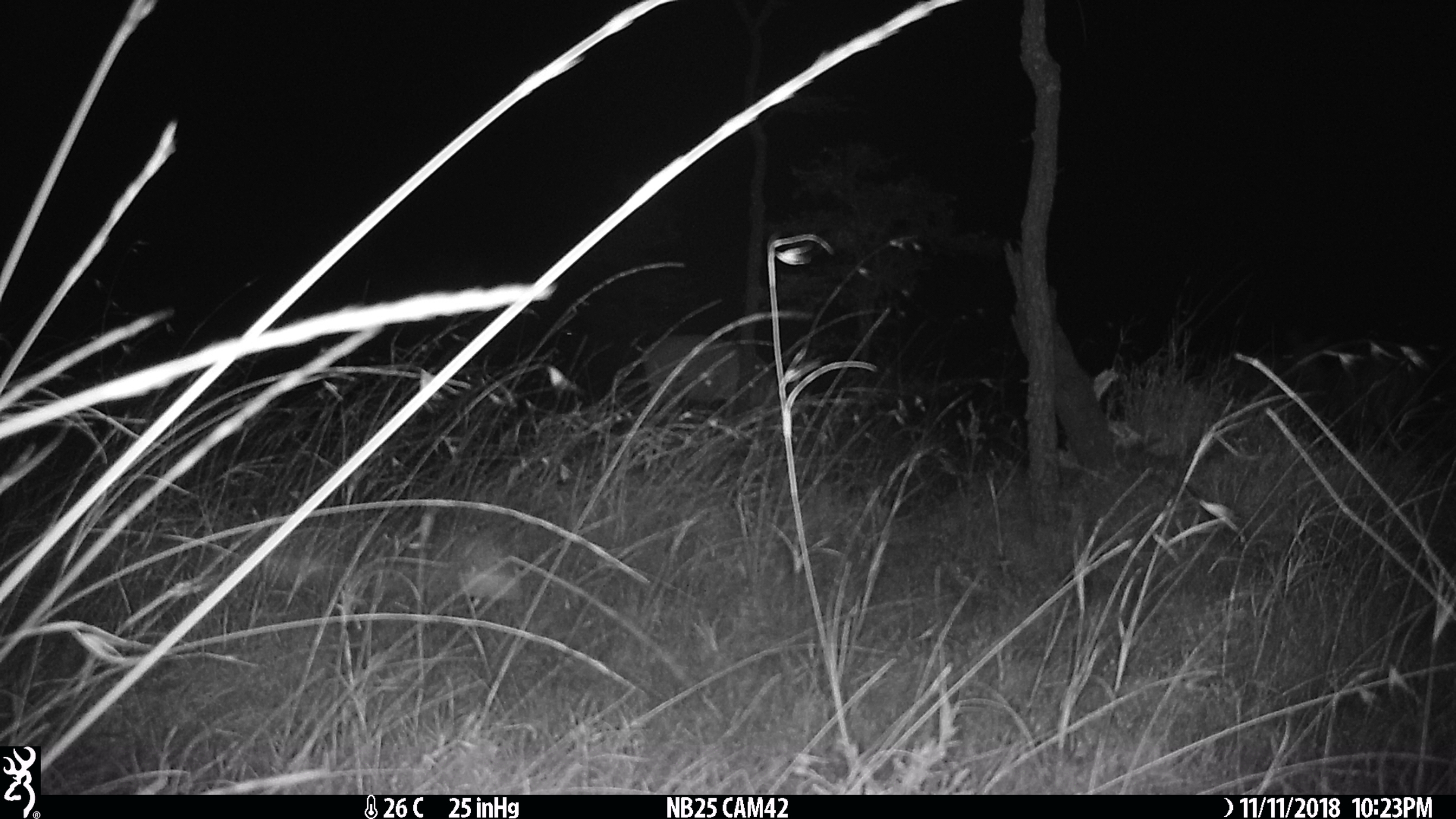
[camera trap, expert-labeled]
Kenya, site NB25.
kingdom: Animalia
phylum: Chordata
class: Mammalia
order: Artiodactyla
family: Bovidae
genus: Aepyceros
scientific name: Aepyceros melampus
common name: impala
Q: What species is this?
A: Impala (Aepyceros melampus).